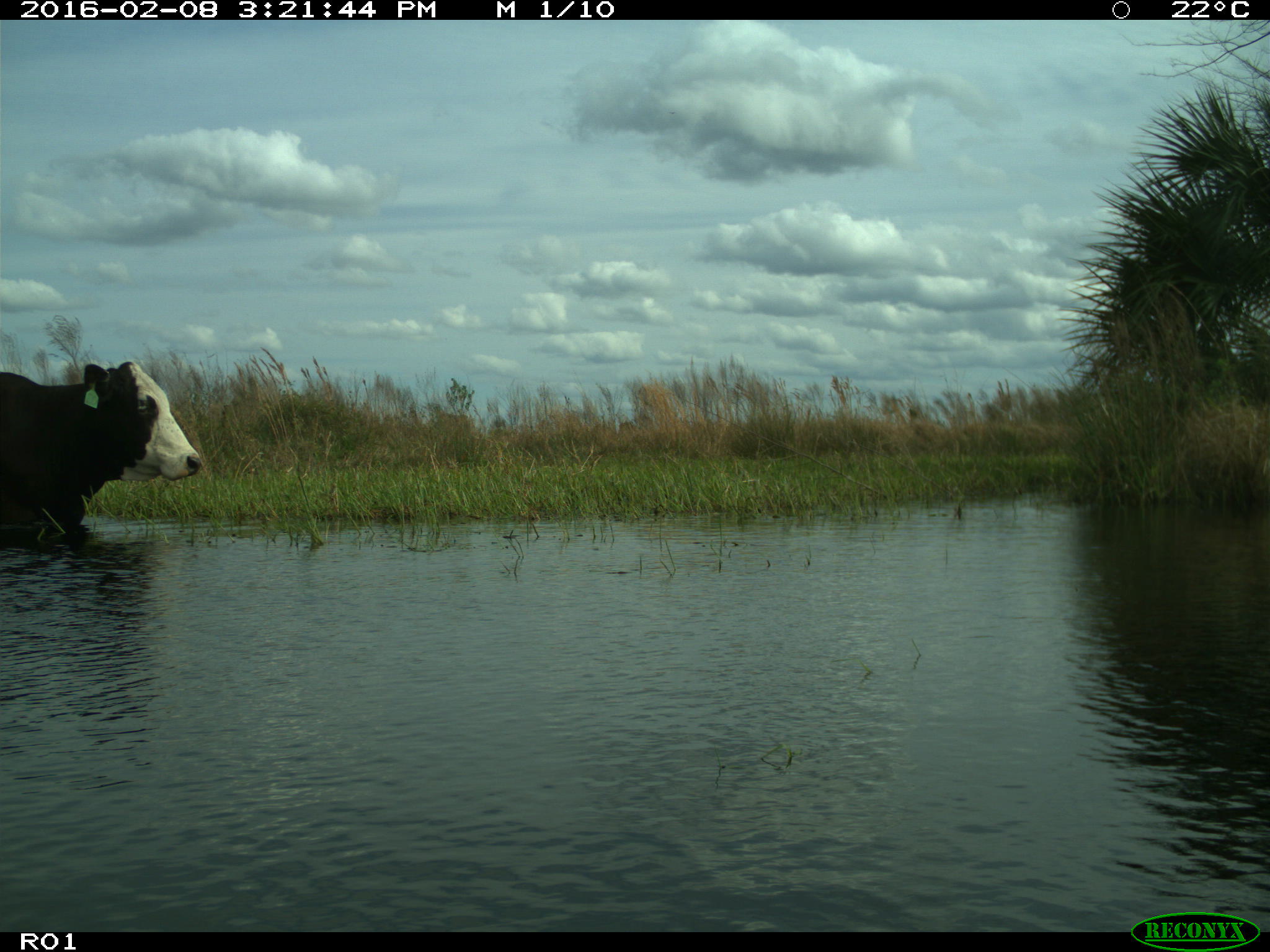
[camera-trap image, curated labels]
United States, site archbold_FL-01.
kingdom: Animalia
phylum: Chordata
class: Mammalia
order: Artiodactyla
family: Bovidae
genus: Bos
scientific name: Bos taurus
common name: domestic cow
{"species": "Bos taurus (domestic cow)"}